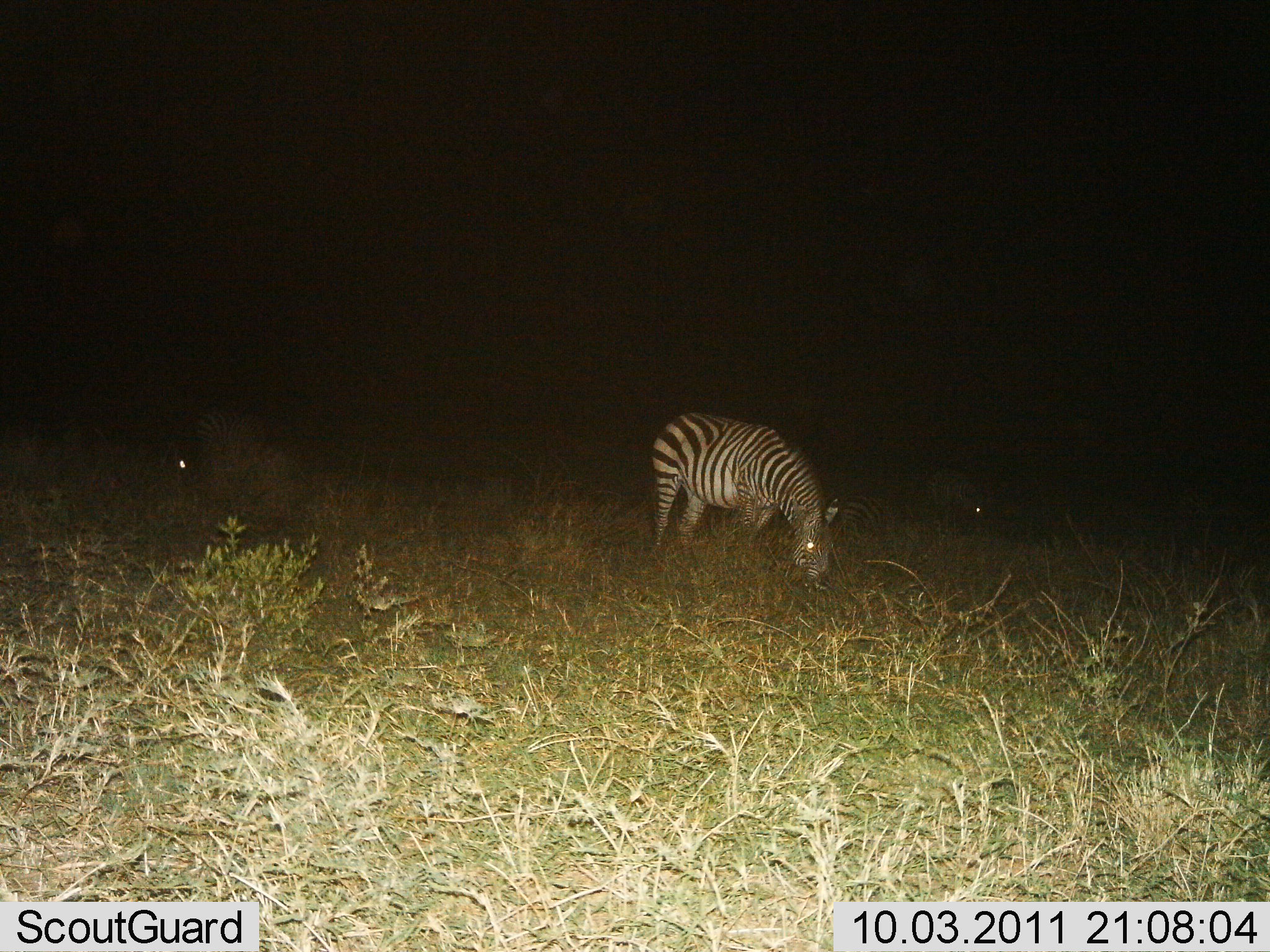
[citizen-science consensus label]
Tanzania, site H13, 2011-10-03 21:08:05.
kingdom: Animalia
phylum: Chordata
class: Mammalia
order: Perissodactyla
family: Equidae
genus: Equus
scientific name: Equus quagga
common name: plains zebra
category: zebra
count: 3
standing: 43%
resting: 0%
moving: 0%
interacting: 0%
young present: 0%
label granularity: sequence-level